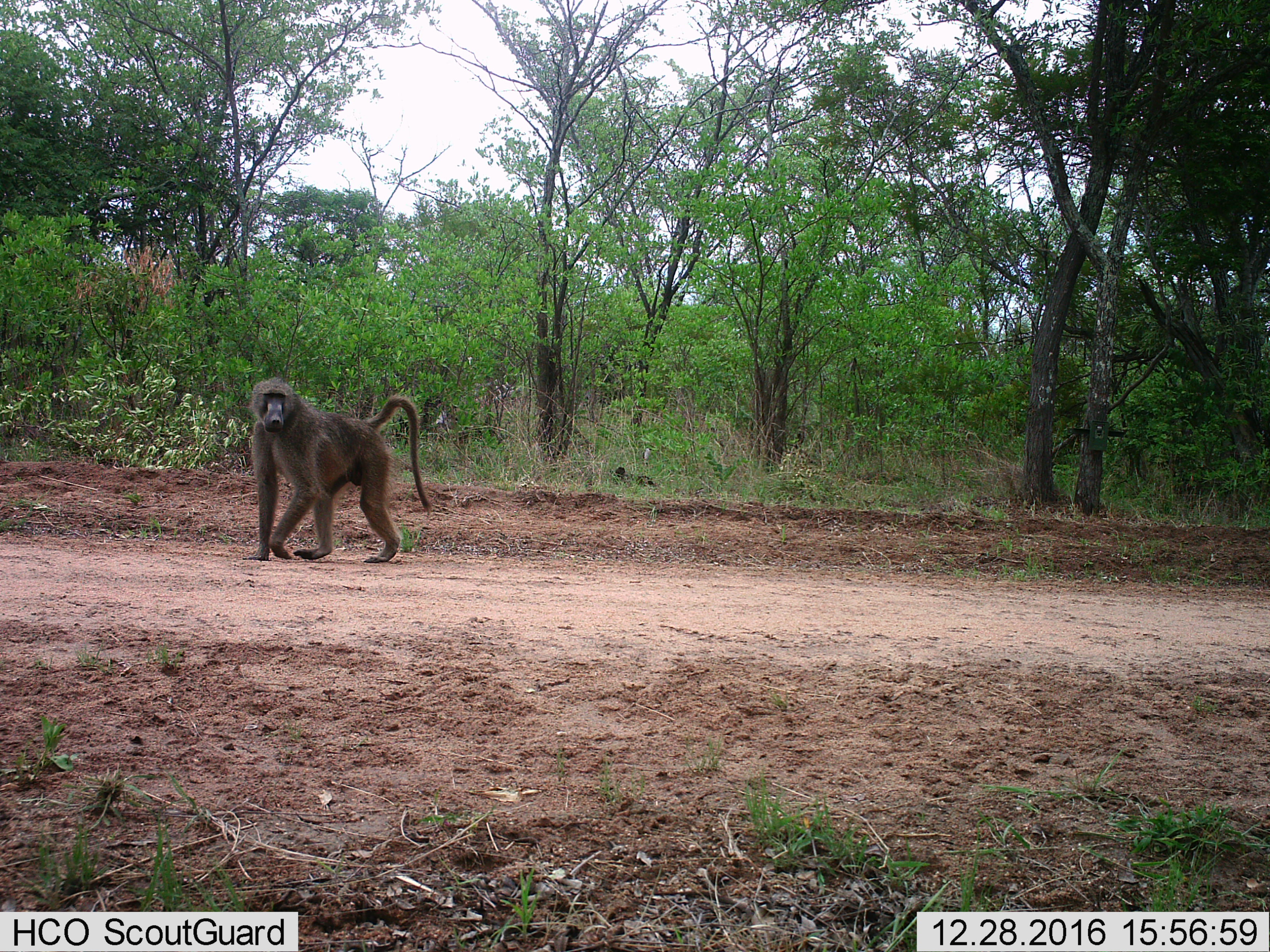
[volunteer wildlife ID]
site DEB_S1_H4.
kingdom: Animalia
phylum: Chordata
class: Mammalia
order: Primates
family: Cercopithecidae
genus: Papio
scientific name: Papio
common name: baboon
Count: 1.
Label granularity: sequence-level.